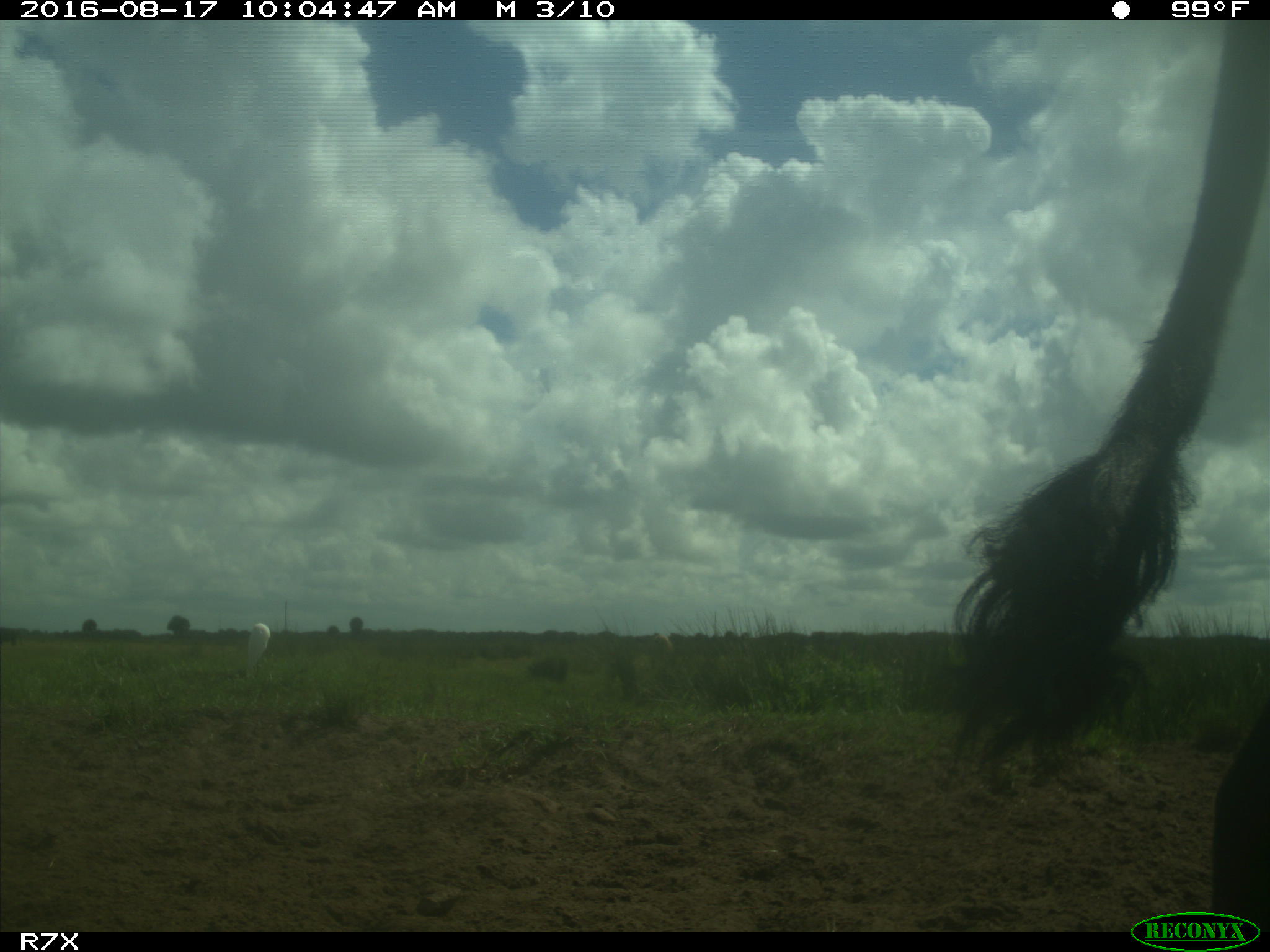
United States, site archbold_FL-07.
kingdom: Animalia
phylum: Chordata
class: Mammalia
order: Artiodactyla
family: Bovidae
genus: Bos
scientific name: Bos taurus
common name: domestic cow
Bos taurus (domestic cow).